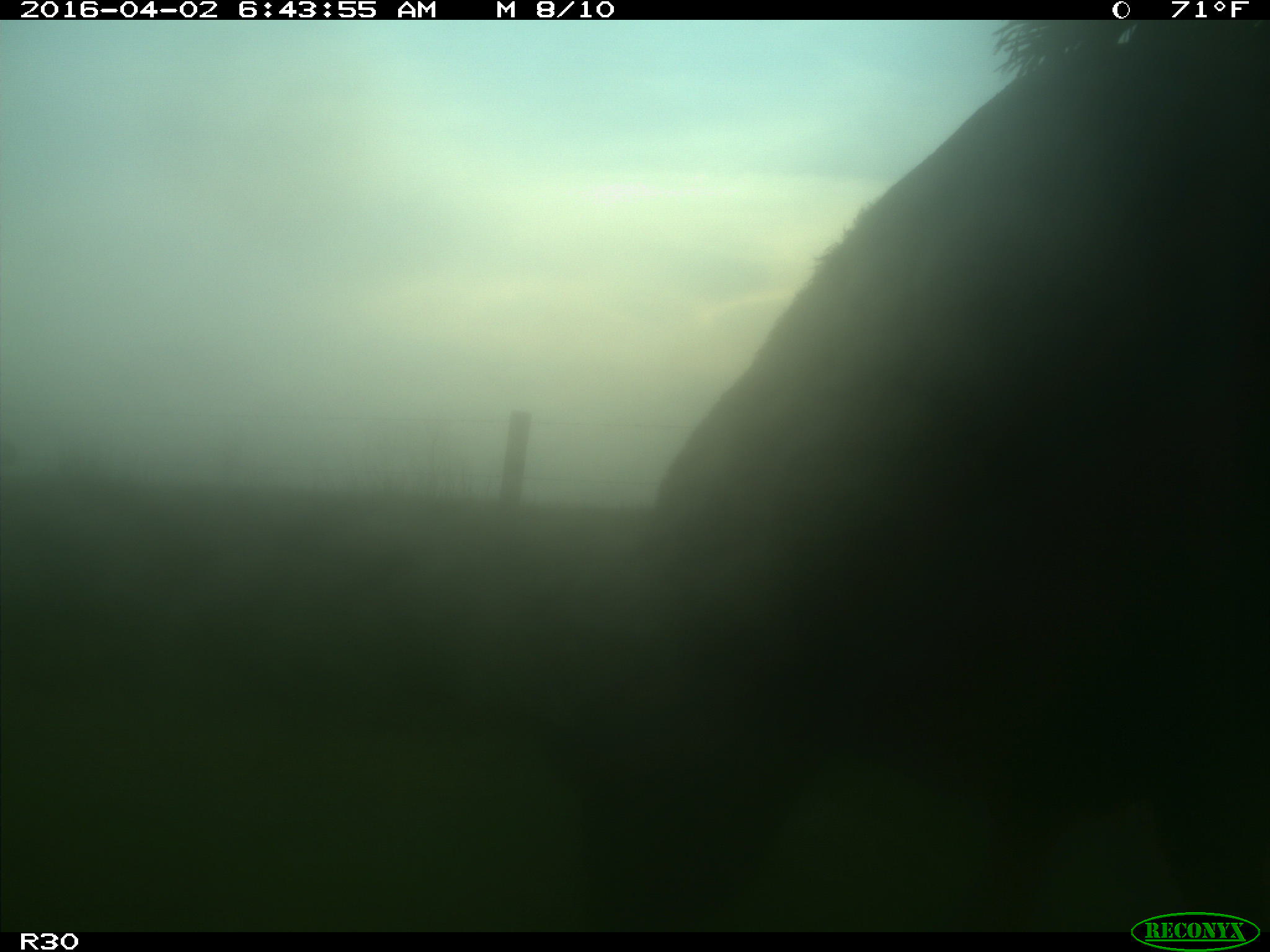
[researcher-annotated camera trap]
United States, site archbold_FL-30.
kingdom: Animalia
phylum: Chordata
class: Mammalia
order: Artiodactyla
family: Bovidae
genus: Bos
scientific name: Bos taurus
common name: domestic cow